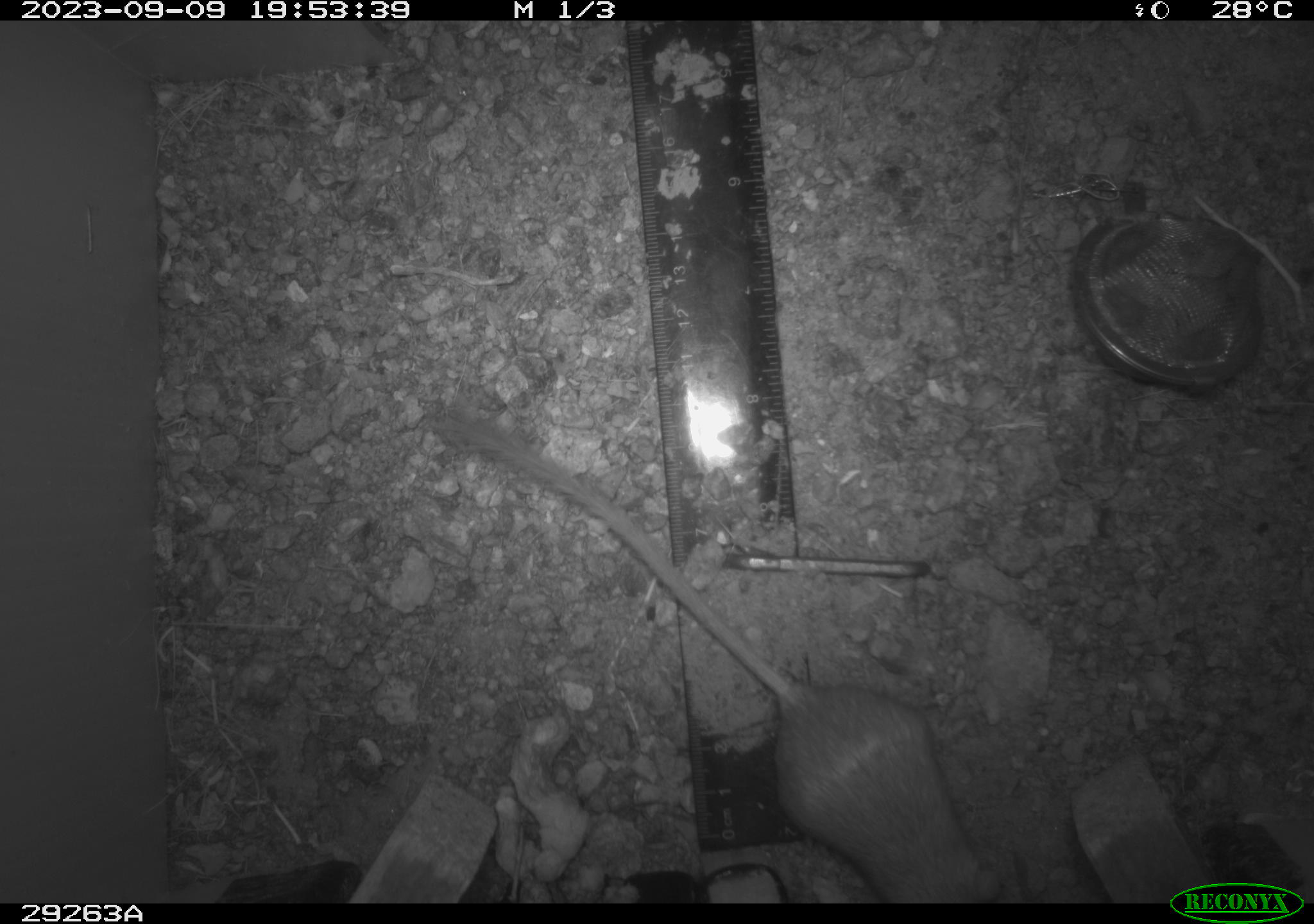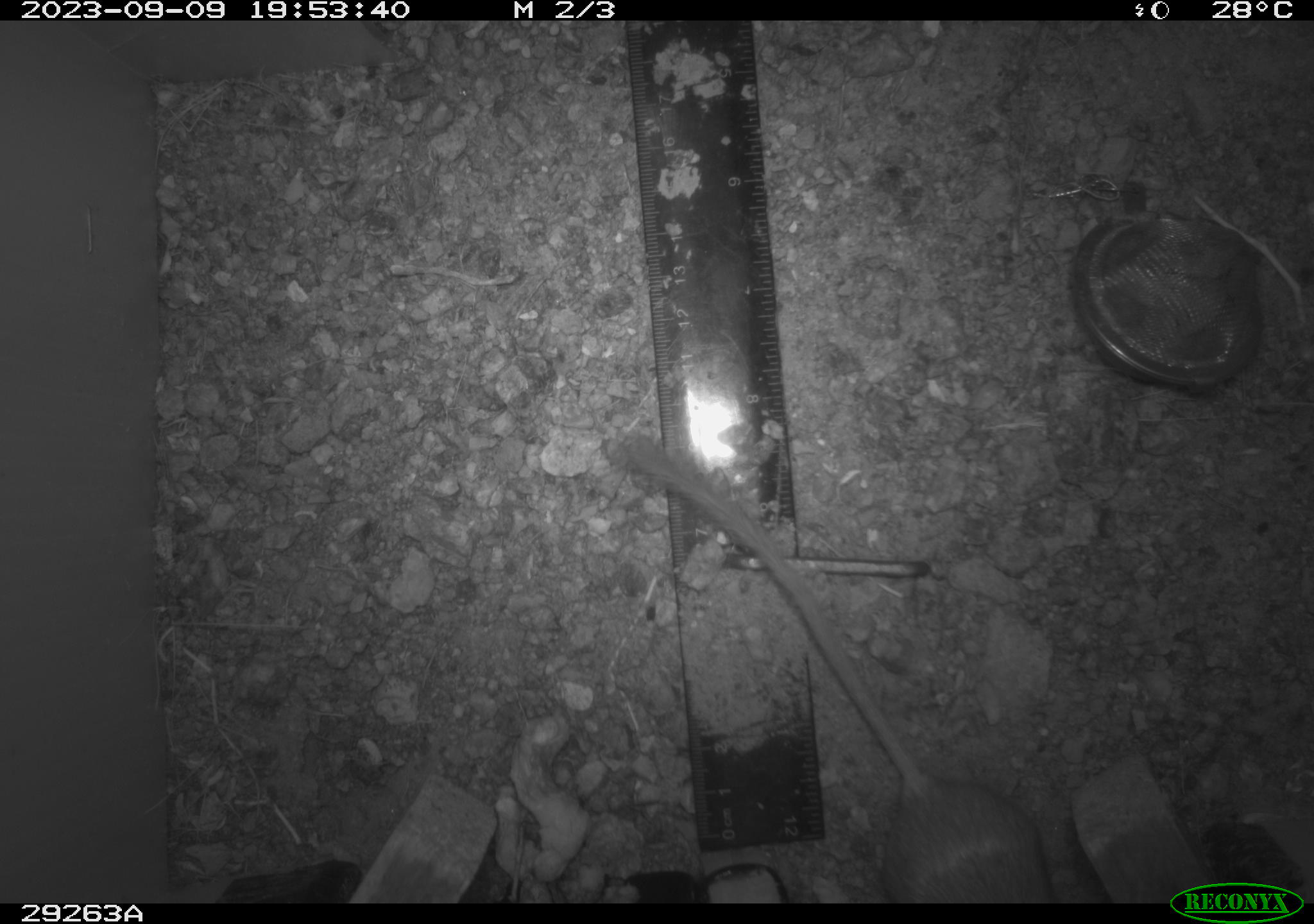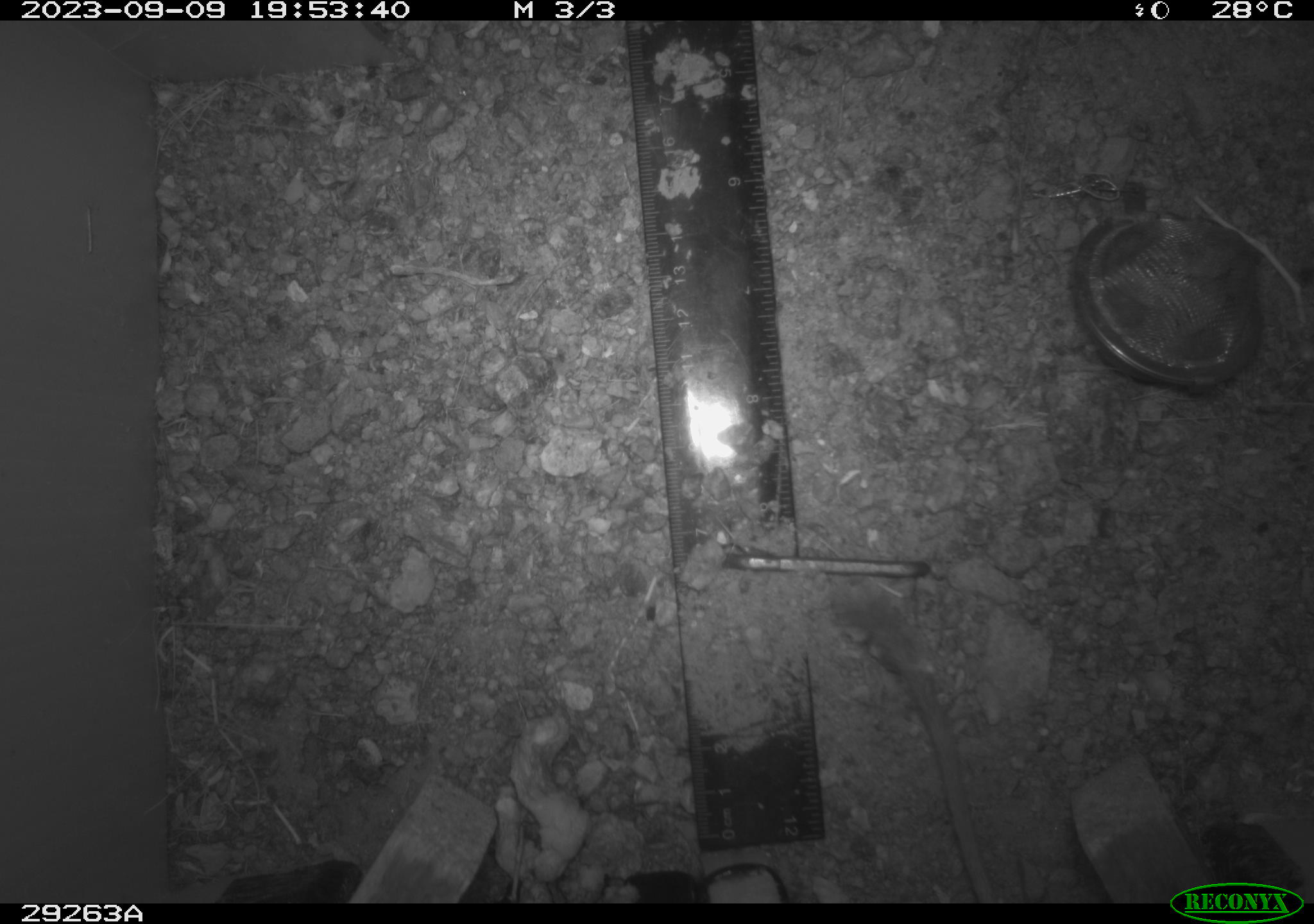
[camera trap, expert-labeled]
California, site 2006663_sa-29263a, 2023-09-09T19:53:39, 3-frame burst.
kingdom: Animalia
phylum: Chordata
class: Mammalia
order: Rodentia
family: Heteromyidae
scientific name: Heteromyidae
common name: kangaroo rats and pocket mice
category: heteromyidae family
Heteromyidae family (kangaroo rats and pocket mice) (Heteromyidae).